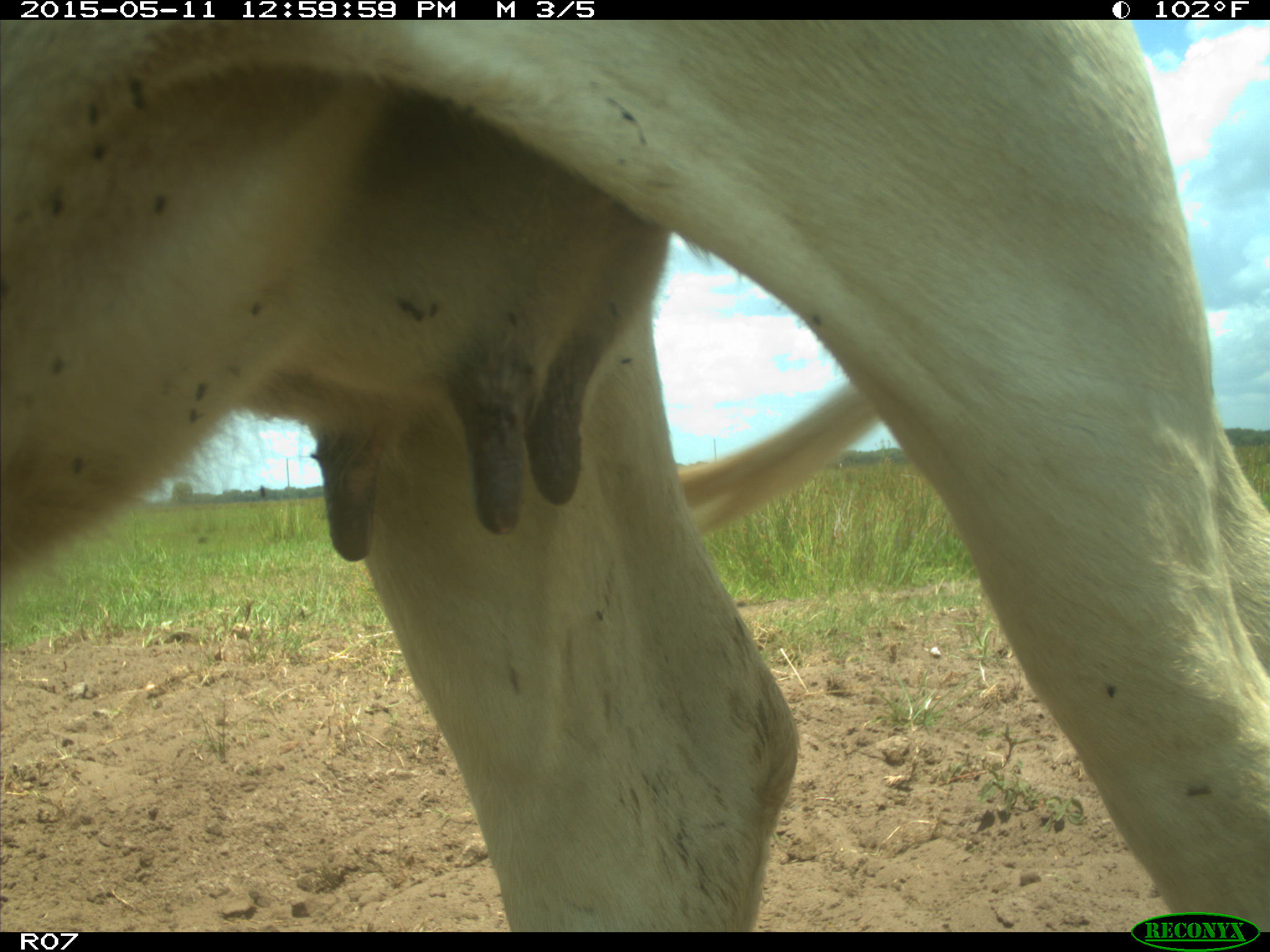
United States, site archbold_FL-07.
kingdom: Animalia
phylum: Chordata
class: Mammalia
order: Artiodactyla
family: Bovidae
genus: Bos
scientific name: Bos taurus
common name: domestic cow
Bos taurus (domestic cow).